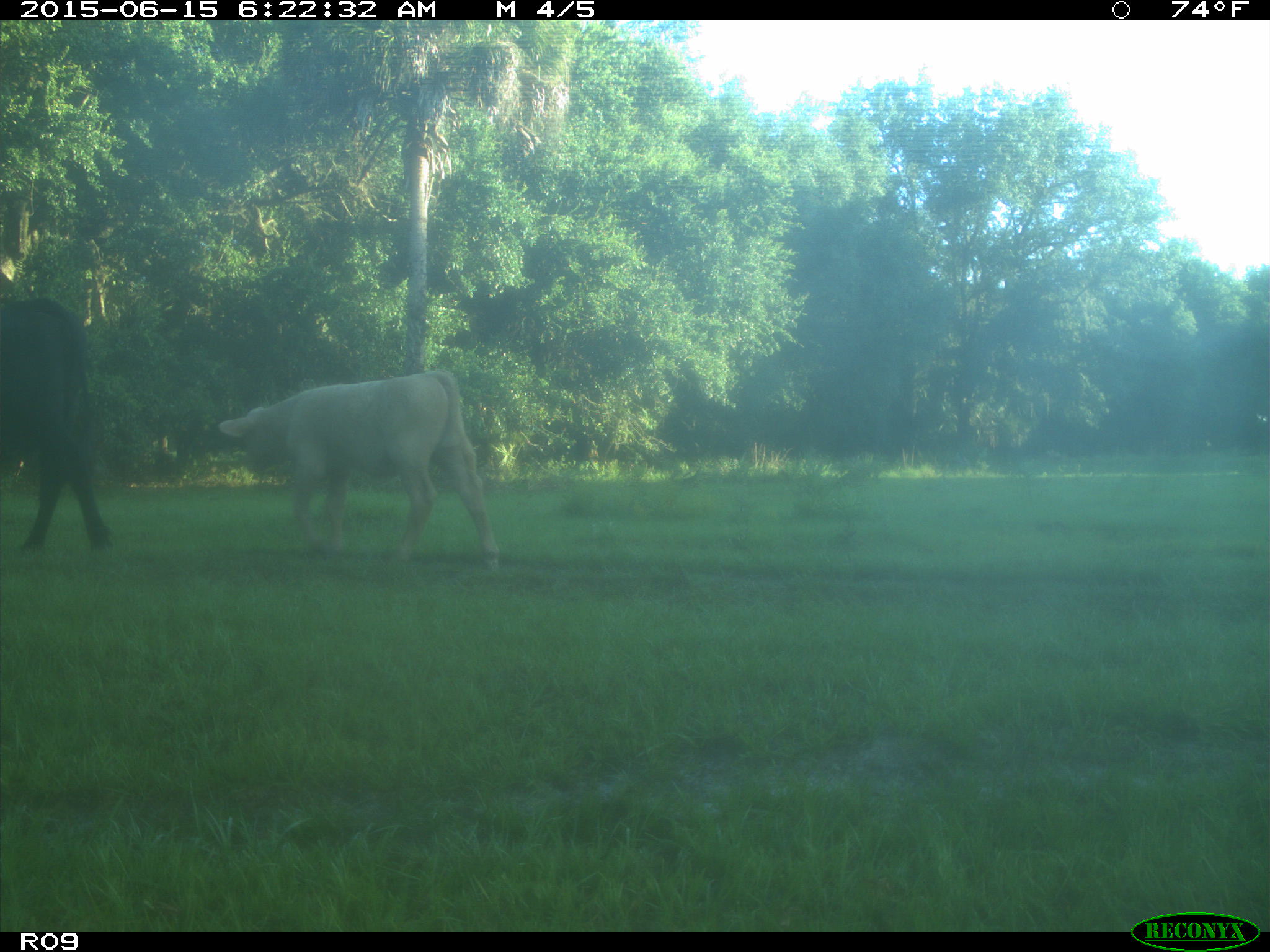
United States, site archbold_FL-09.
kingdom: Animalia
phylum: Chordata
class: Mammalia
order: Artiodactyla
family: Bovidae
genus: Bos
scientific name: Bos taurus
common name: domestic cow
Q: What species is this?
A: Bos taurus (domestic cow).